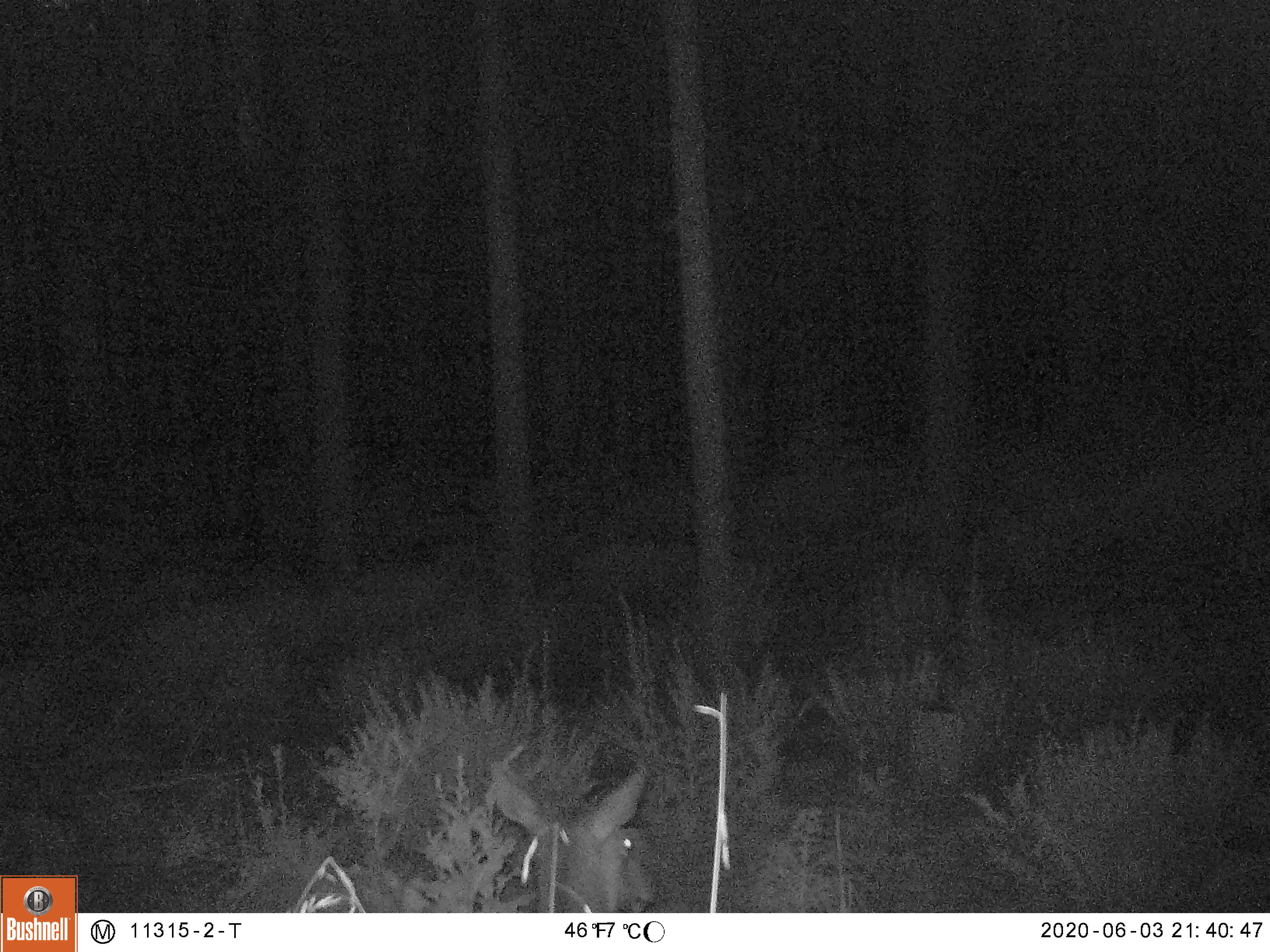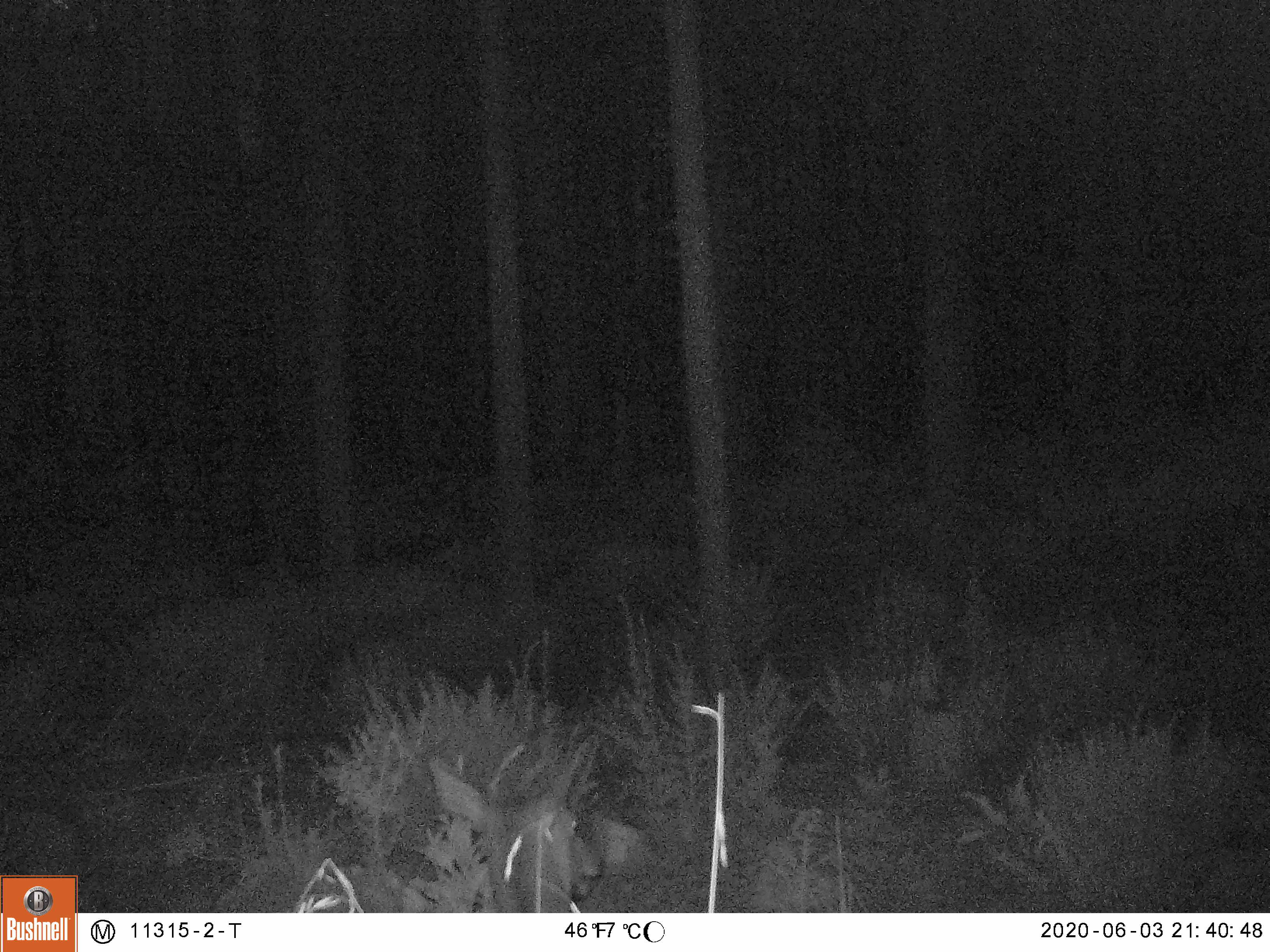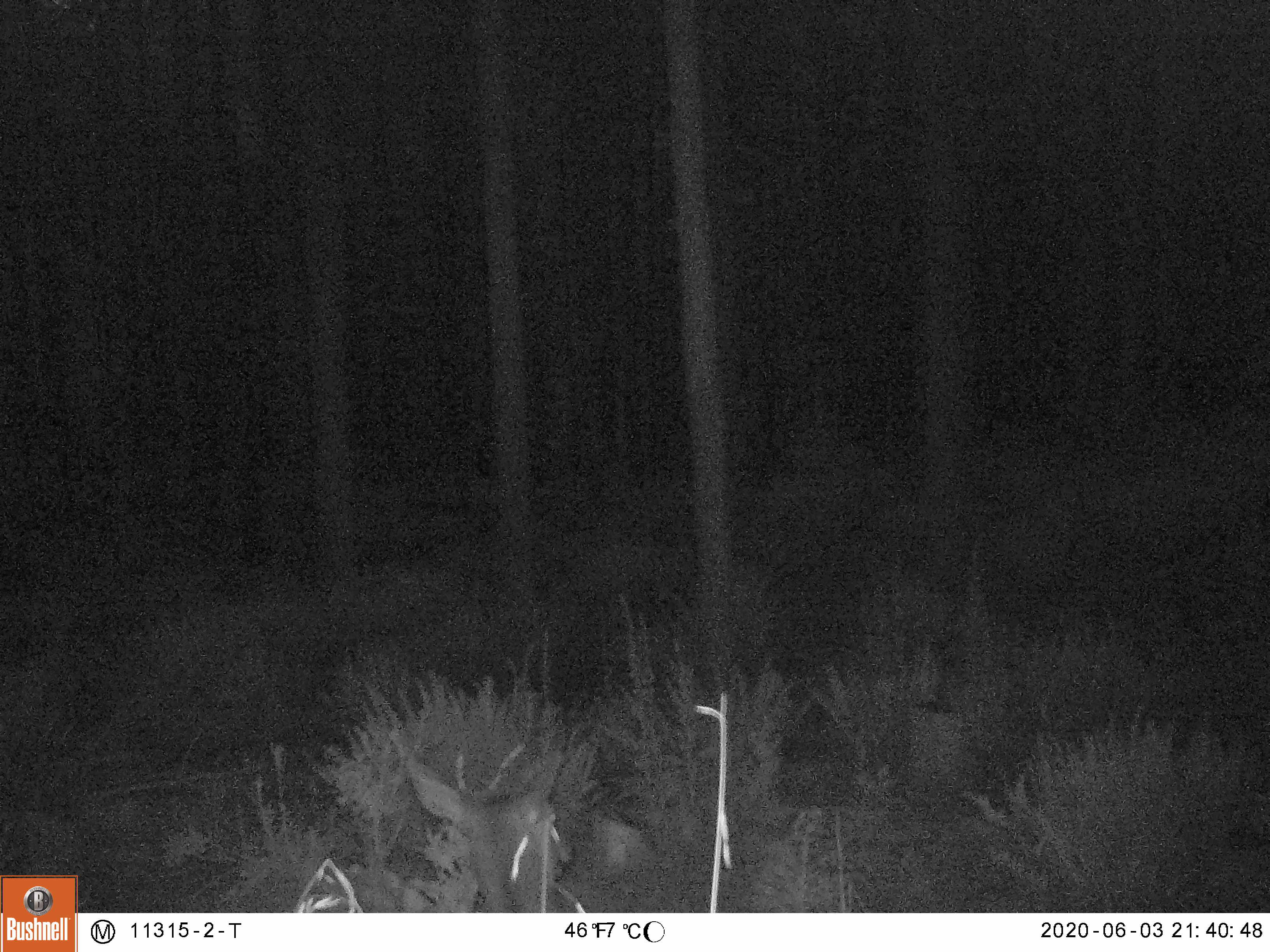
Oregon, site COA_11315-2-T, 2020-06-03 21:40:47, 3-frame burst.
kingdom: Animalia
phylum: Chordata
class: Mammalia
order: Artiodactyla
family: Cervidae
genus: Cervus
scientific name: Cervus canadensis roosevelti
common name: roosevelt elk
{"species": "roosevelt elk (Cervus canadensis roosevelti)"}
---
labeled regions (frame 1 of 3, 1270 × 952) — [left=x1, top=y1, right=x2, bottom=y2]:
roosevelt elk: [left=472, top=750, right=671, bottom=904]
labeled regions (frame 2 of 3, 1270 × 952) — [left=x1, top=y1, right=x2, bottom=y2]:
roosevelt elk: [left=415, top=719, right=622, bottom=904]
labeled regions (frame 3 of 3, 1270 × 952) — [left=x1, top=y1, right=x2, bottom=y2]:
roosevelt elk: [left=375, top=726, right=605, bottom=906]